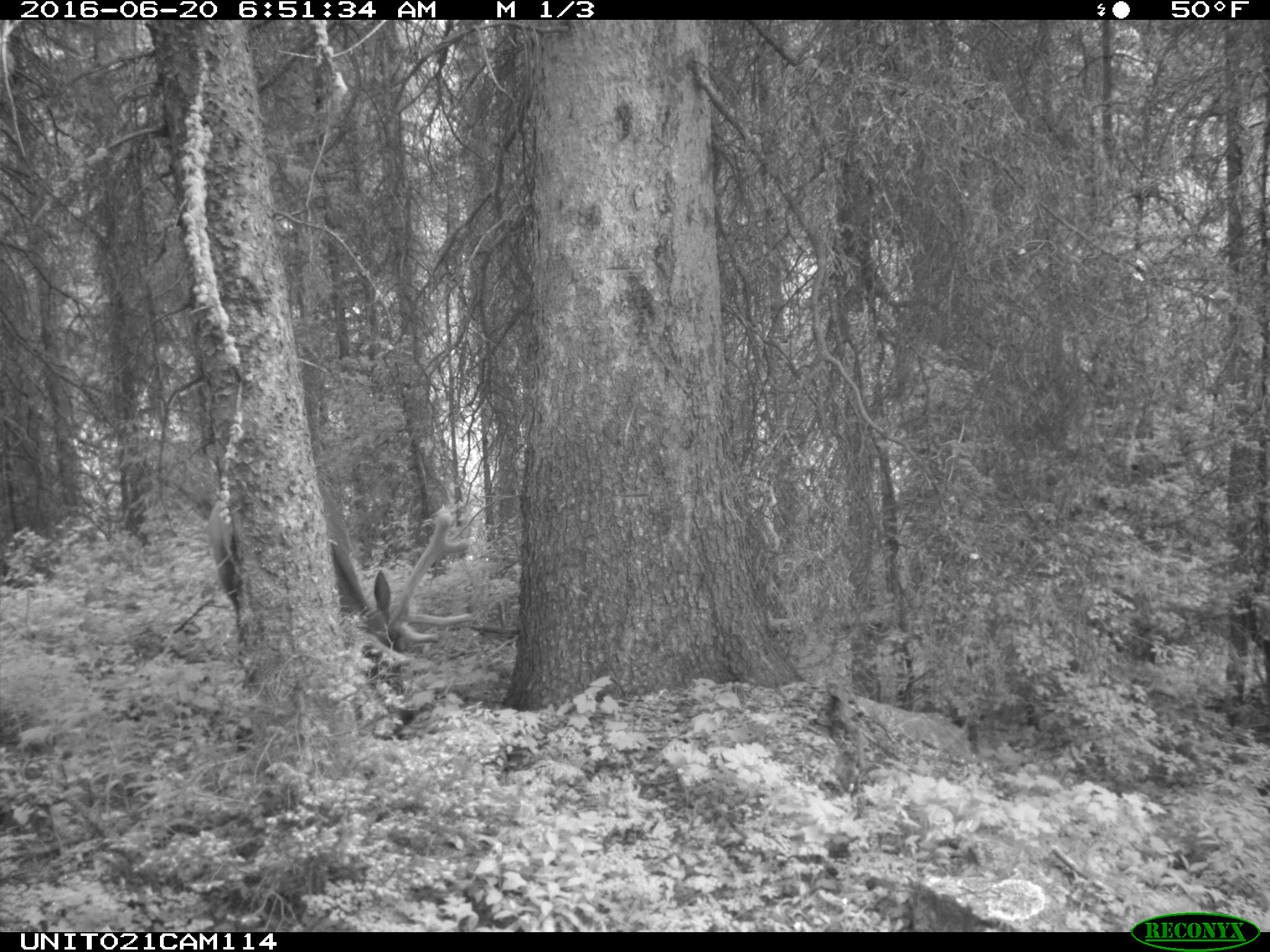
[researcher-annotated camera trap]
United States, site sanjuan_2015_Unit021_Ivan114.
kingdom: Animalia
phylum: Chordata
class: Mammalia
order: Artiodactyla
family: Cervidae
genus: Cervus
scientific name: Cervus elaphus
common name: red deer